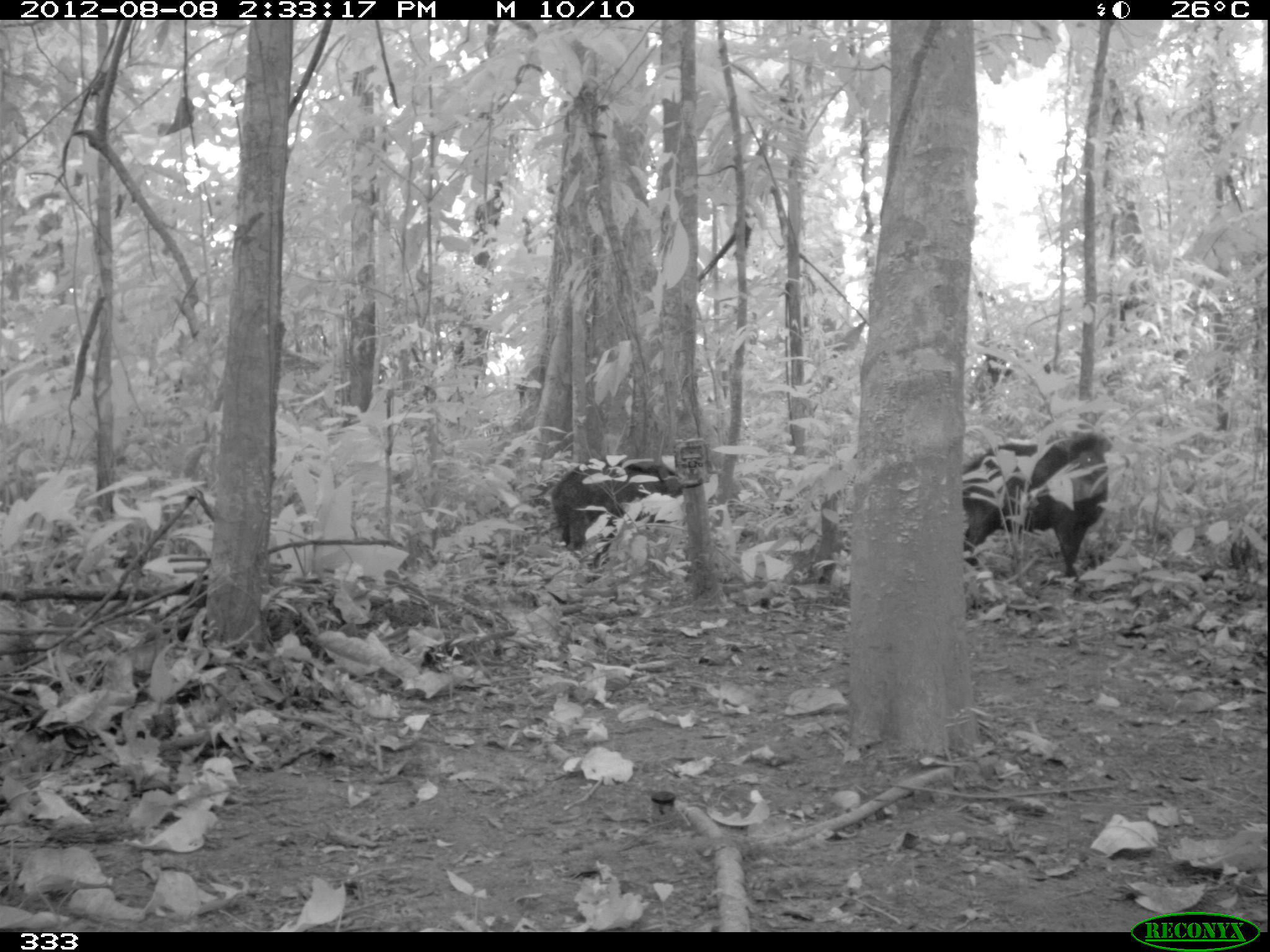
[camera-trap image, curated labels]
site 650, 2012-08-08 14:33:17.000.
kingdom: Animalia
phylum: Chordata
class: Mammalia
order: Artiodactyla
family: Tayassuidae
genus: Tayassu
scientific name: Tayassu pecari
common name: white-lipped peccary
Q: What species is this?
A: Tayassu pecari (white-lipped peccary).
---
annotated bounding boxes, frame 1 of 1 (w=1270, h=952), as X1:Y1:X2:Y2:
tayassu pecari: 960:432:1130:582; 548:454:684:554